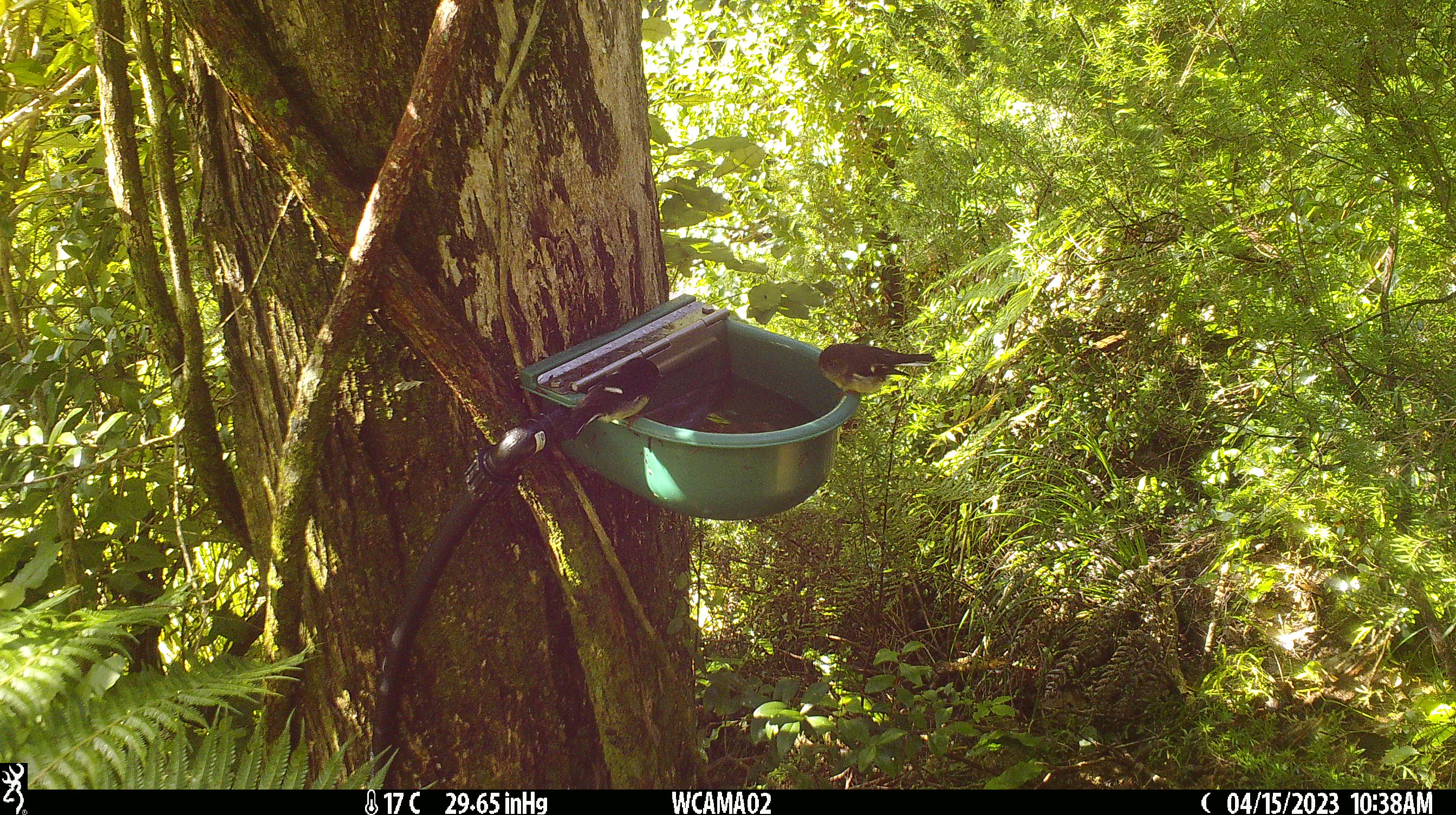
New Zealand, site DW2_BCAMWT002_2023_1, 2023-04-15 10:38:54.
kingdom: Animalia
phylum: Chordata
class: Aves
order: Passeriformes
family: Petroicidae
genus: Petroica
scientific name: Petroica macrocephala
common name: tomtit